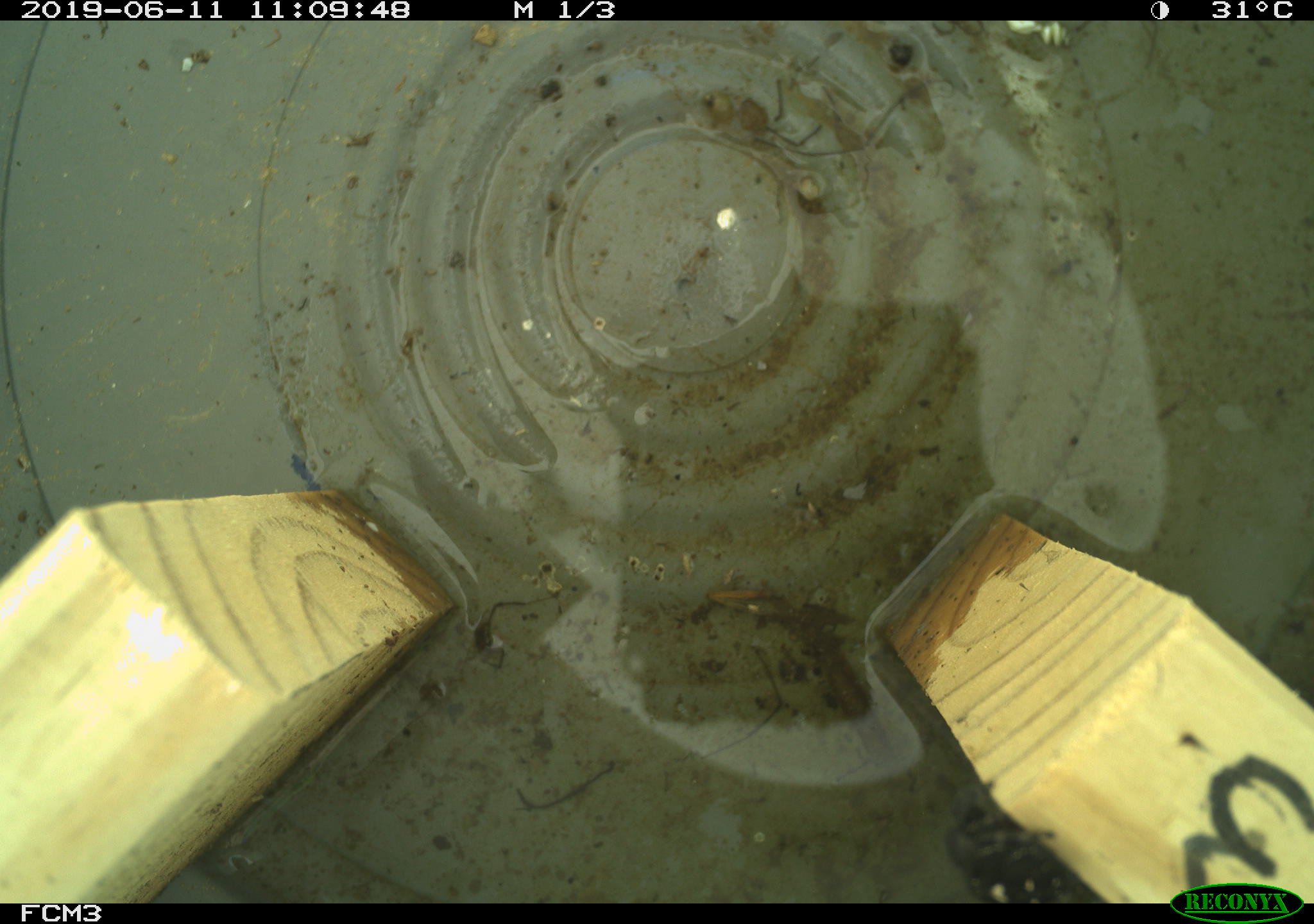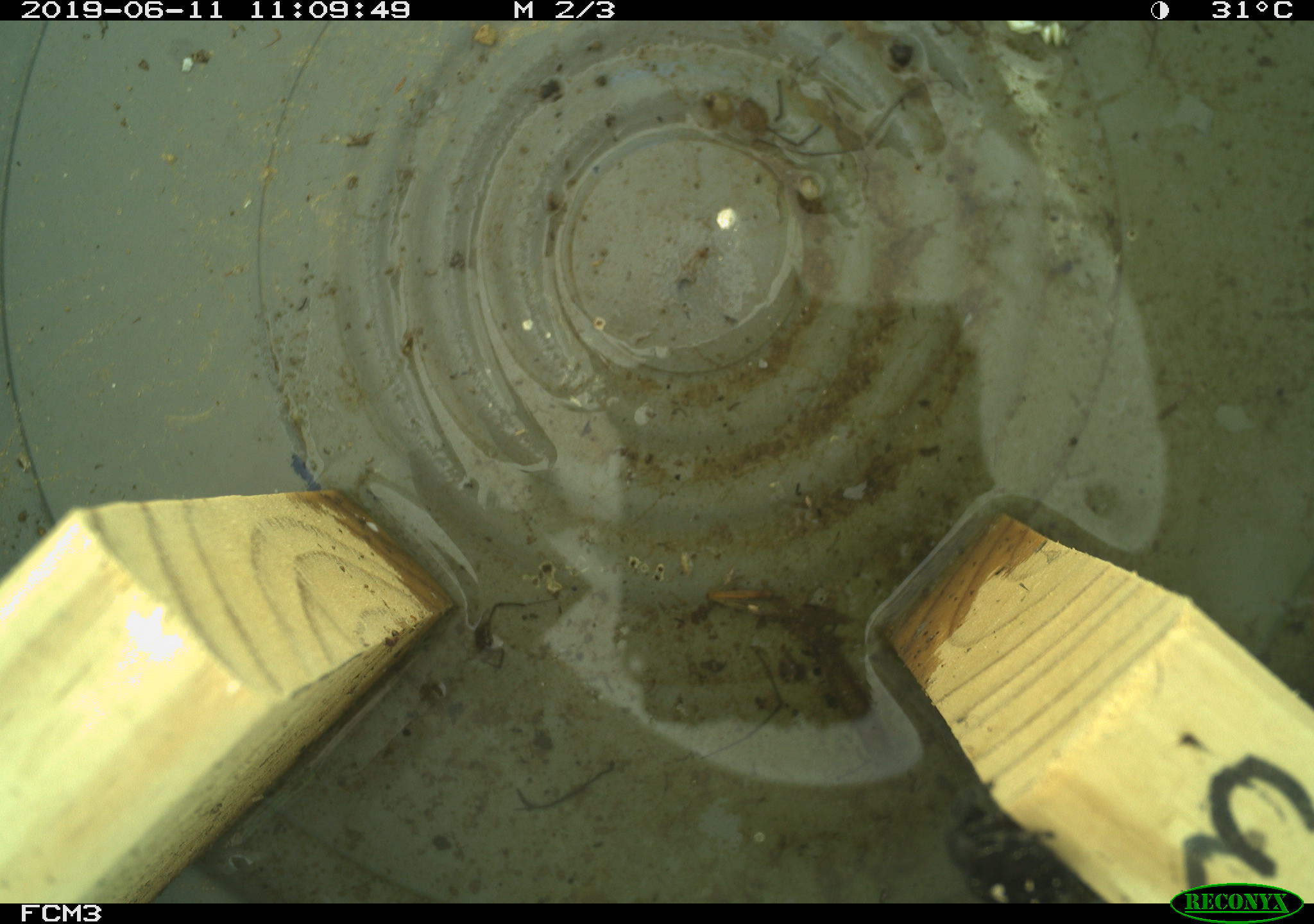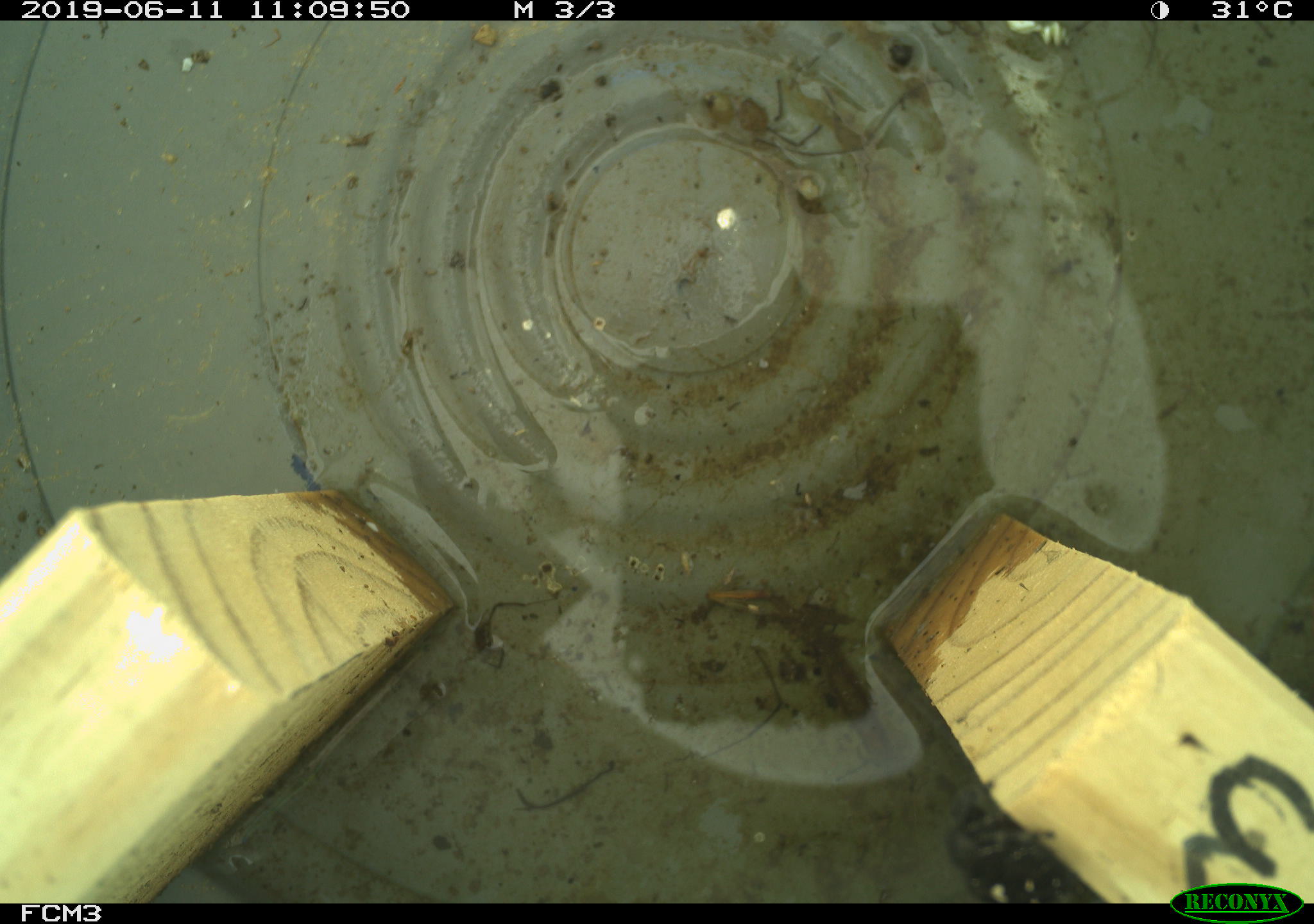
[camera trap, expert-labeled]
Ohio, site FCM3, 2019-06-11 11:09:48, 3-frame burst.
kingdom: Animalia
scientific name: Animalia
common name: animal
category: invertebrate